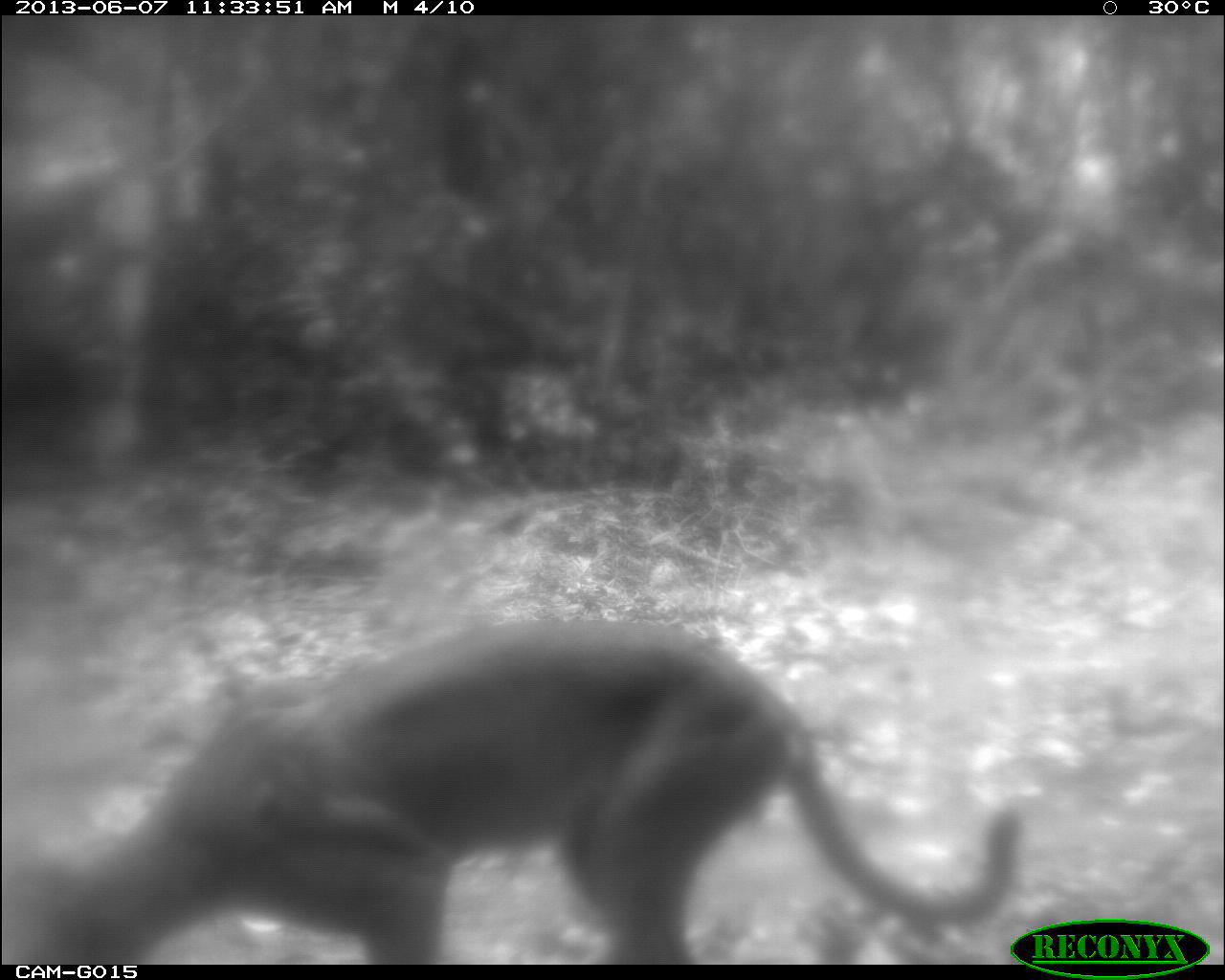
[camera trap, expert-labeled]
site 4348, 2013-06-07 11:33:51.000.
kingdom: Animalia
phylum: Chordata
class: Mammalia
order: Carnivora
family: Felidae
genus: Puma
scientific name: Puma concolor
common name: mountain lion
Puma concolor (mountain lion), count 1.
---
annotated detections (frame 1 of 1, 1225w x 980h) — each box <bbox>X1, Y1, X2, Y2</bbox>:
puma concolor: <bbox>4, 609, 1012, 961</bbox>